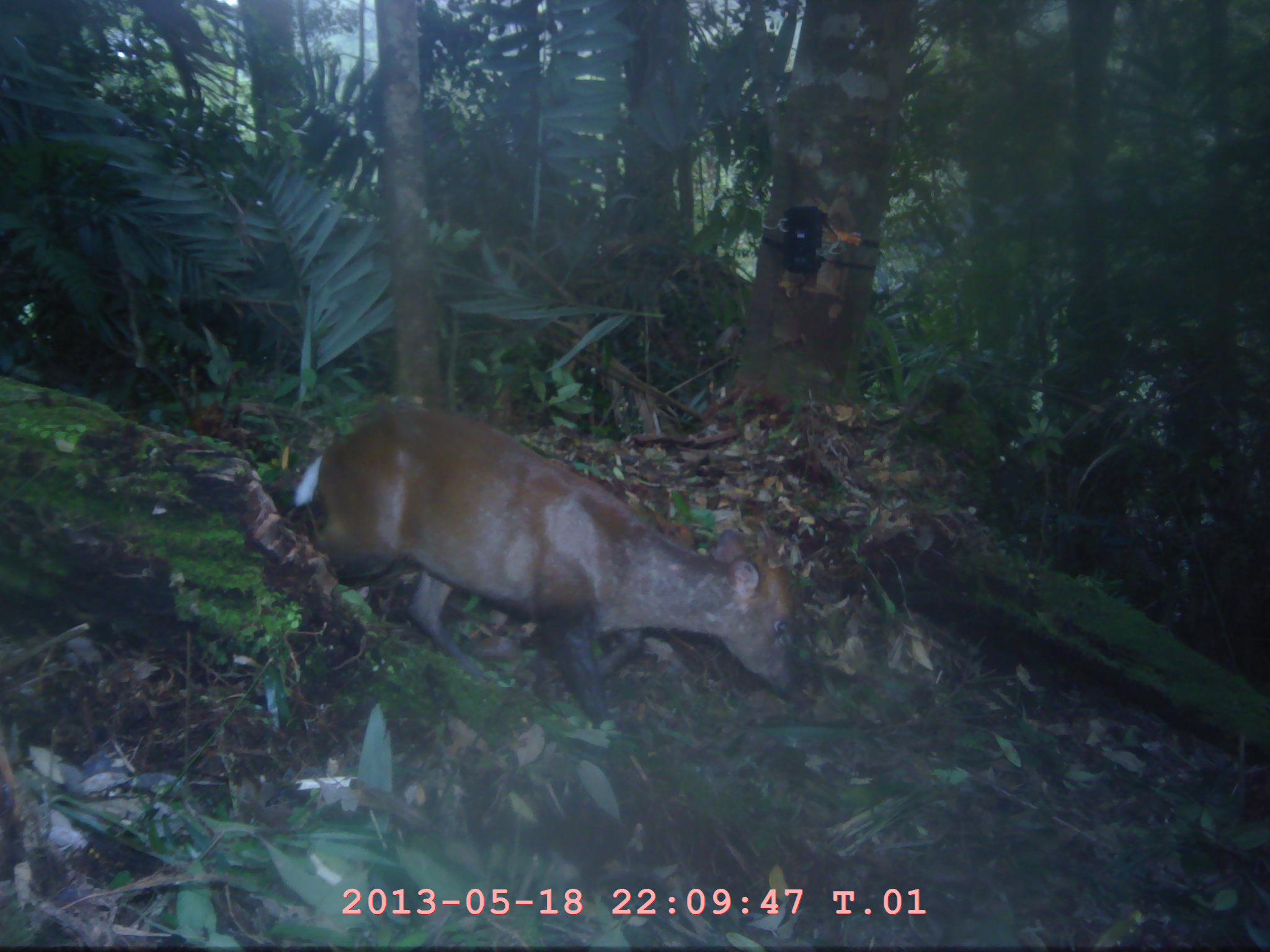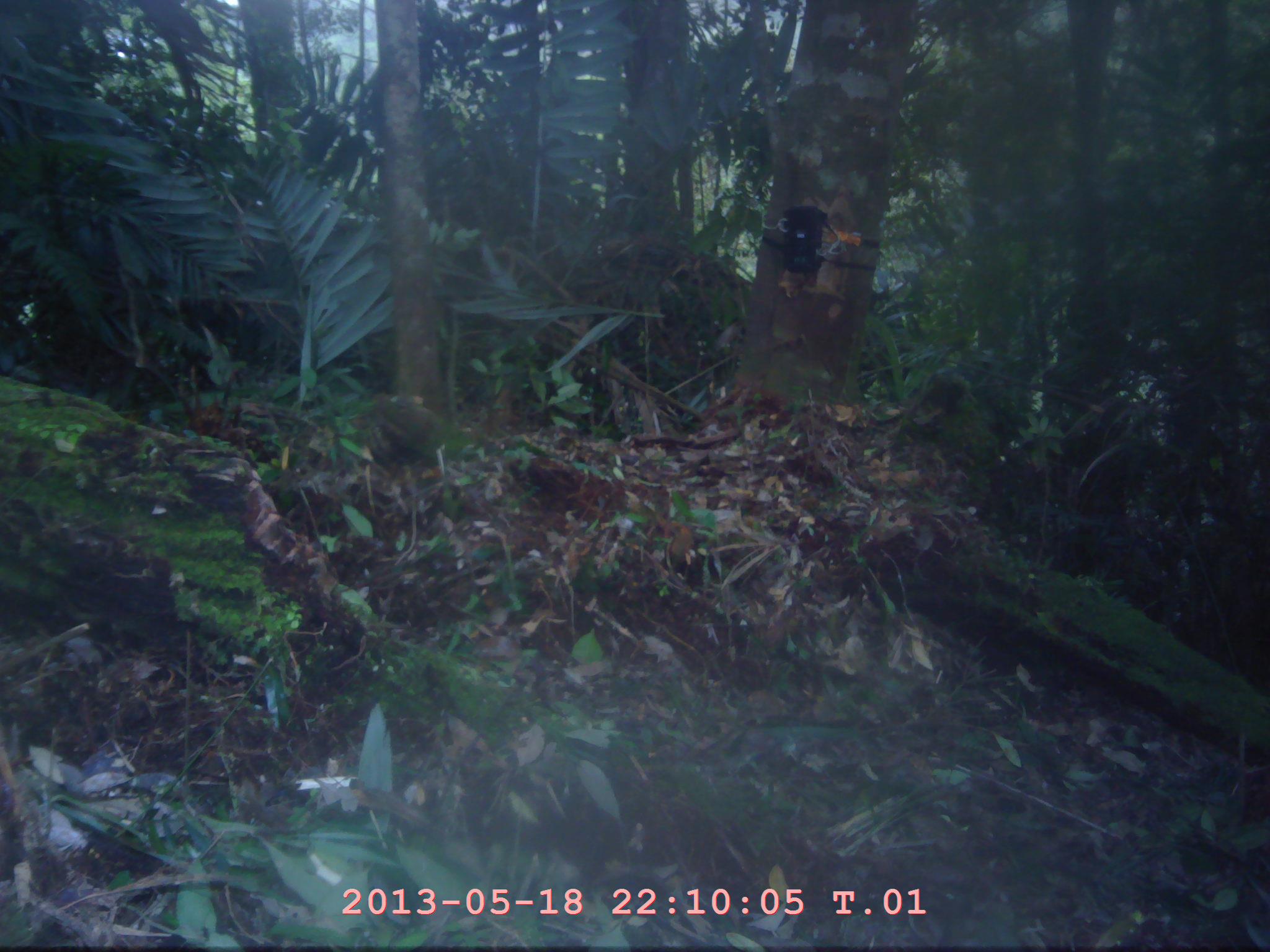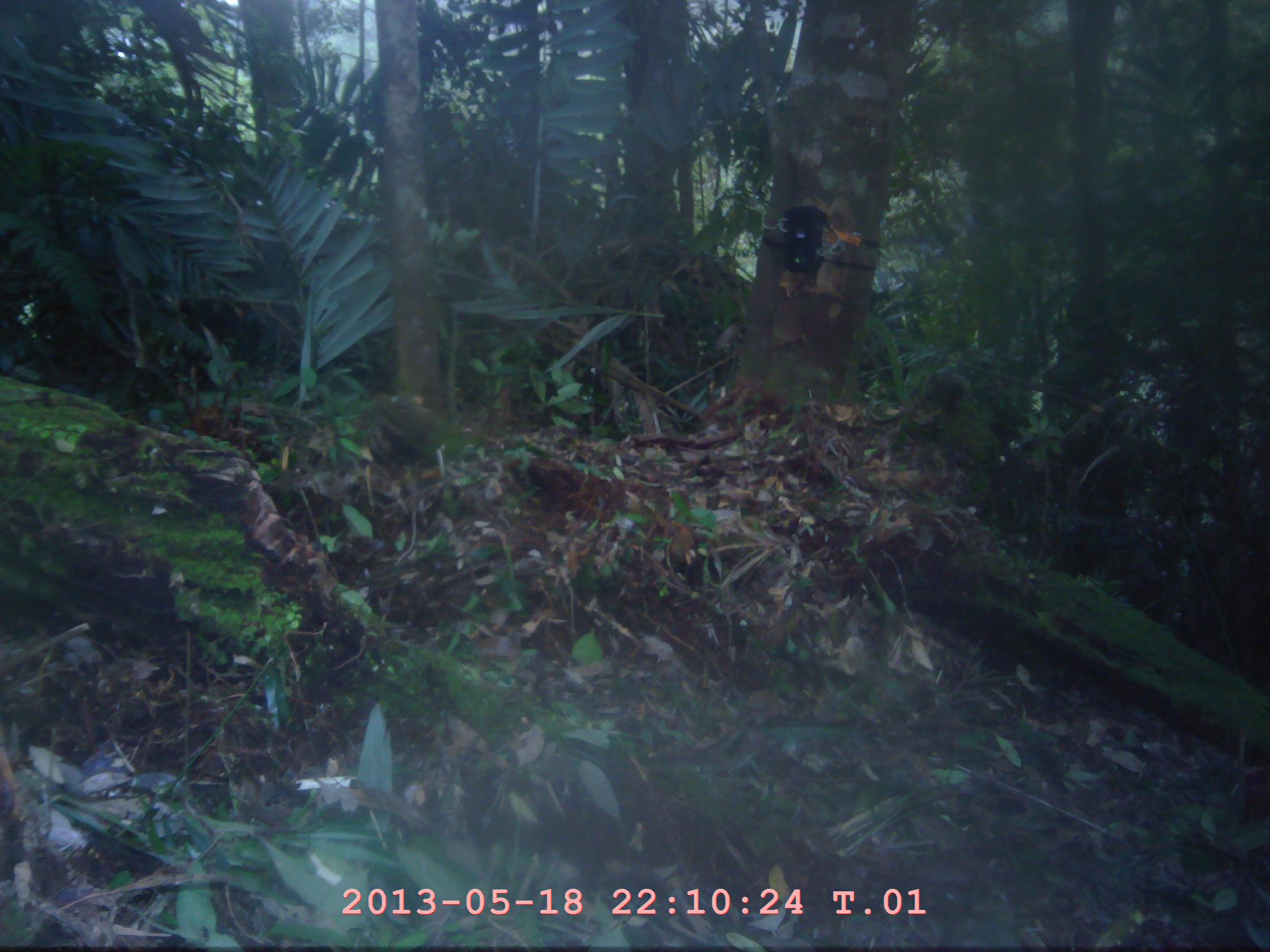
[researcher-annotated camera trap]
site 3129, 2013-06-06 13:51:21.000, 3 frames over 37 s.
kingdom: Animalia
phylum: Chordata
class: Mammalia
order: Artiodactyla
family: Cervidae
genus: Muntiacus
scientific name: Muntiacus muntjak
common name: southern red muntjac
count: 1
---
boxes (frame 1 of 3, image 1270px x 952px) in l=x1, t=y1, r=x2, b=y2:
muntiacus muntjak: l=307, t=402, r=832, b=734